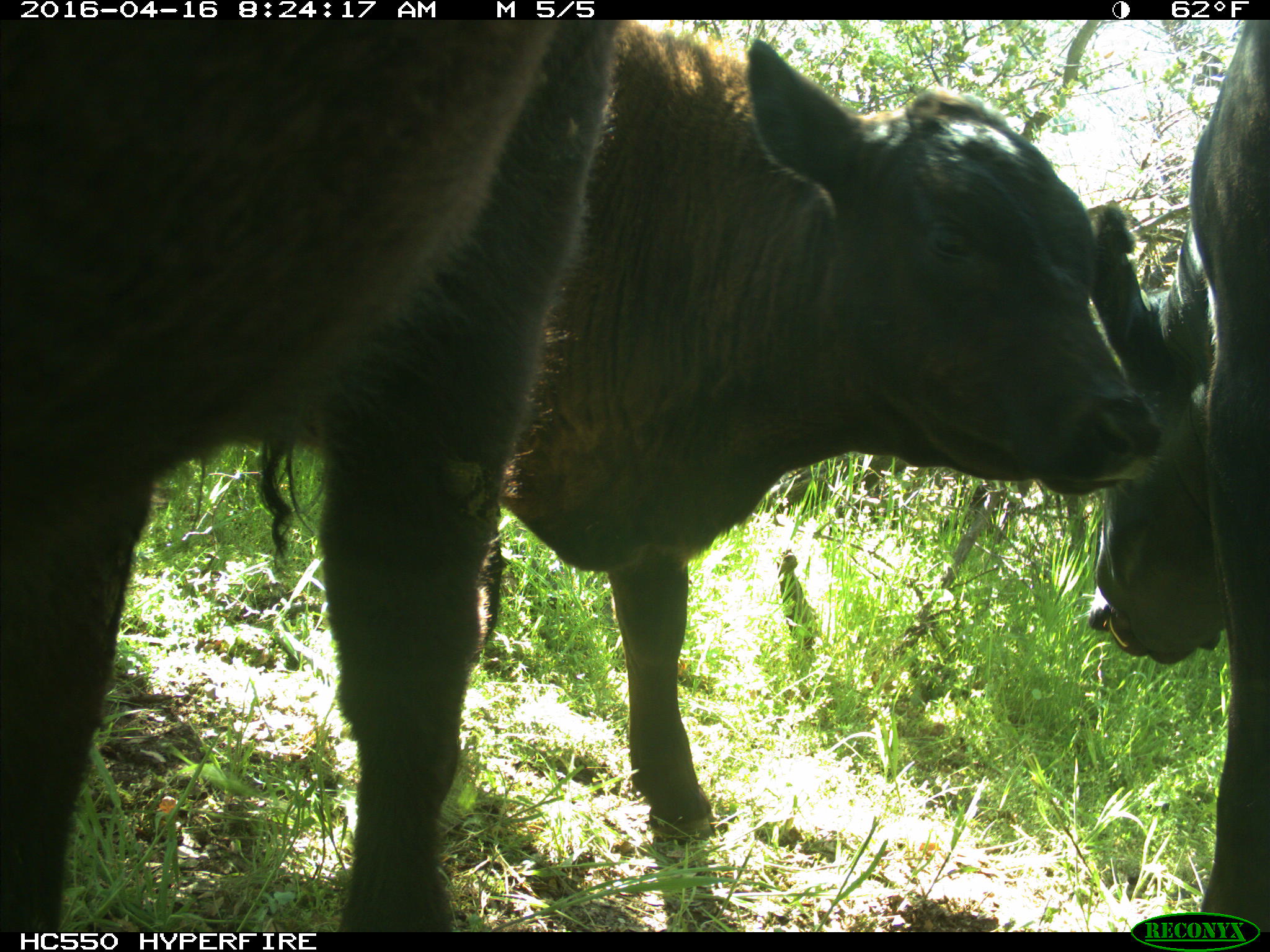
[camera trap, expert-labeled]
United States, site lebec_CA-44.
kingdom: Animalia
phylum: Chordata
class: Mammalia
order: Artiodactyla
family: Bovidae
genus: Bos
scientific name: Bos taurus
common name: domestic cow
Bos taurus (domestic cow).